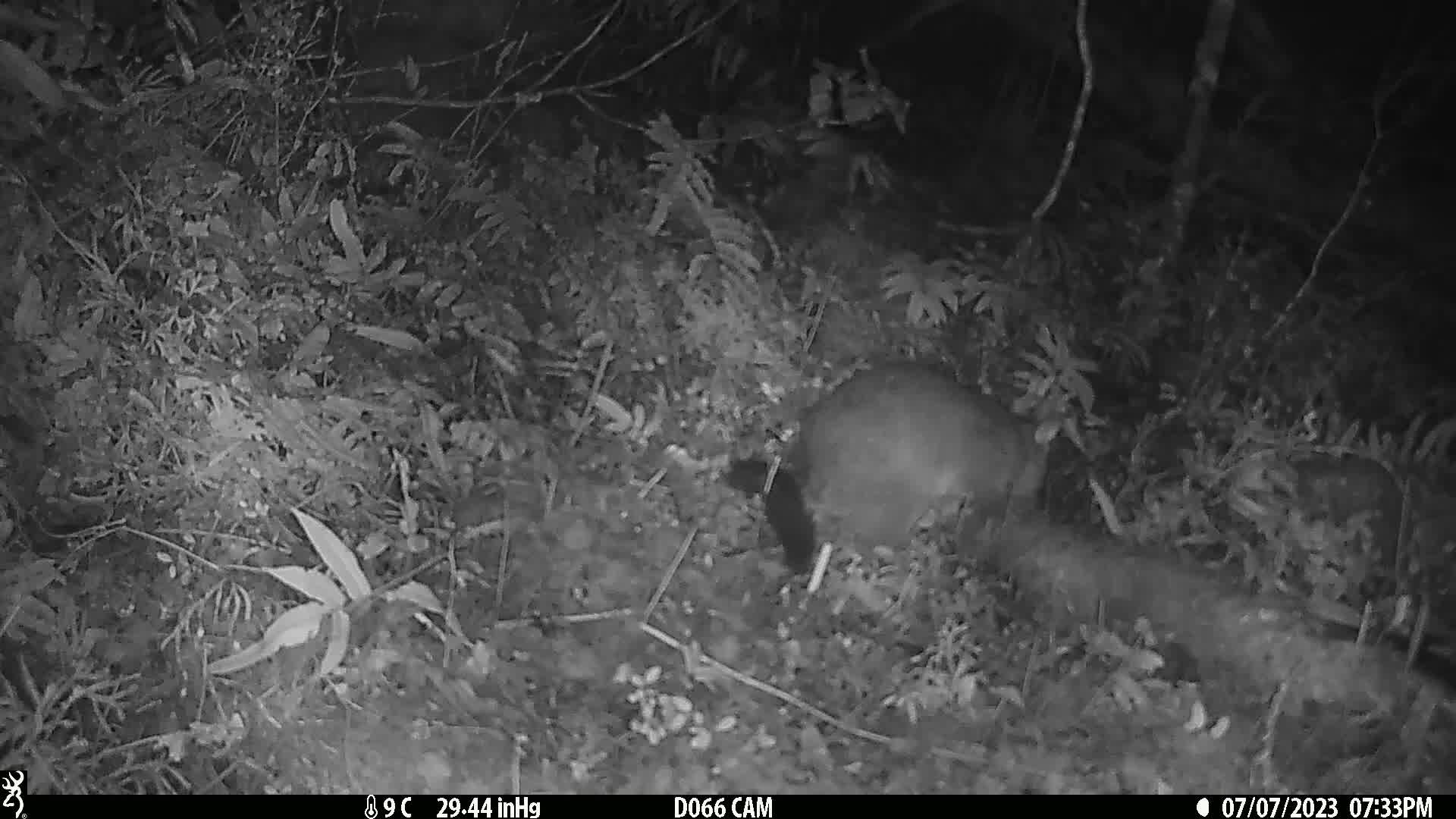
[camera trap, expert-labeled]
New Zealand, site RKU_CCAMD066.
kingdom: Animalia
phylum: Chordata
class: Mammalia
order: Diprotodontia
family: Phalangeridae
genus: Trichosurus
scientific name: Trichosurus vulpecula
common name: common brushtail possum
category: possum